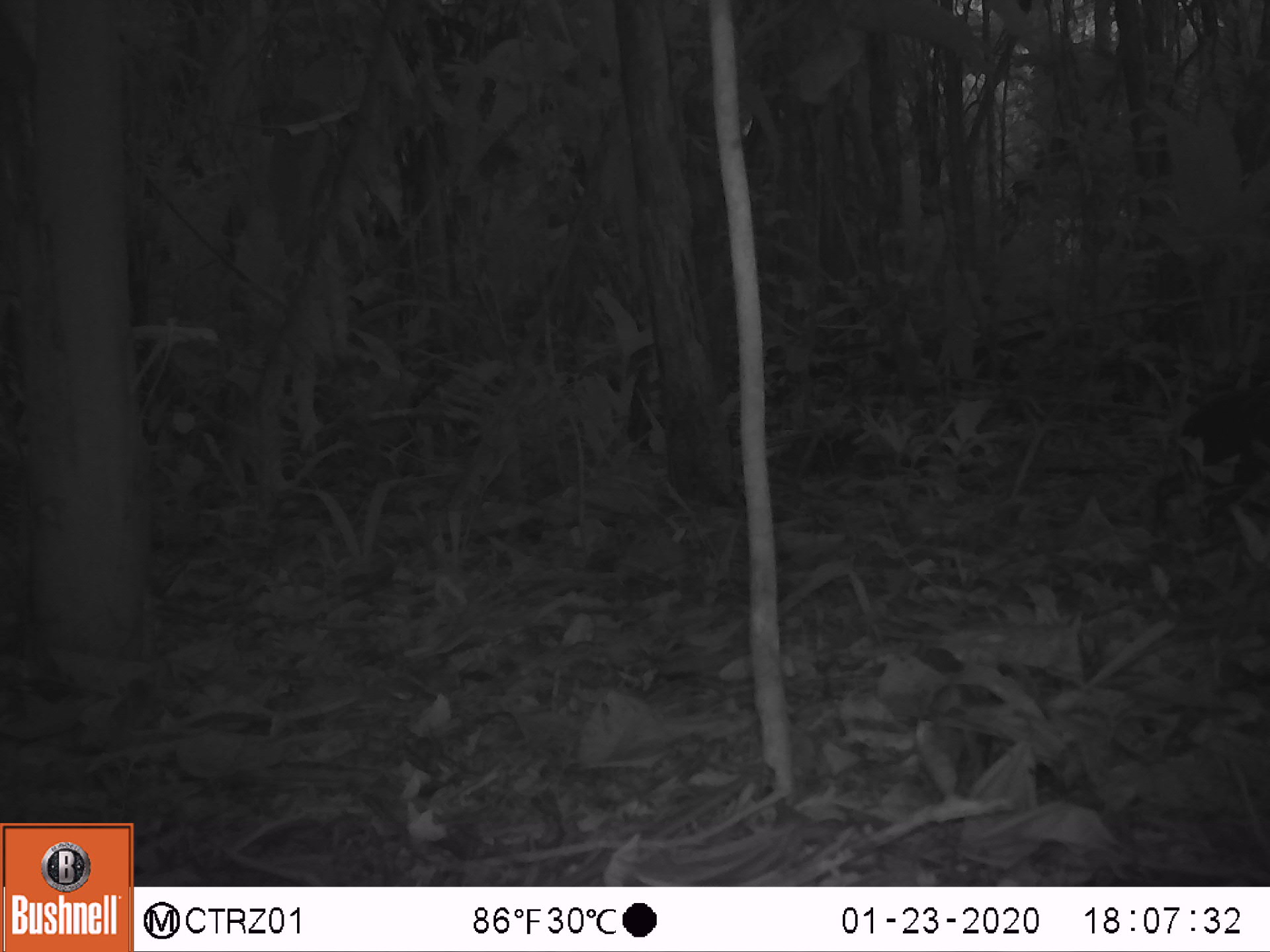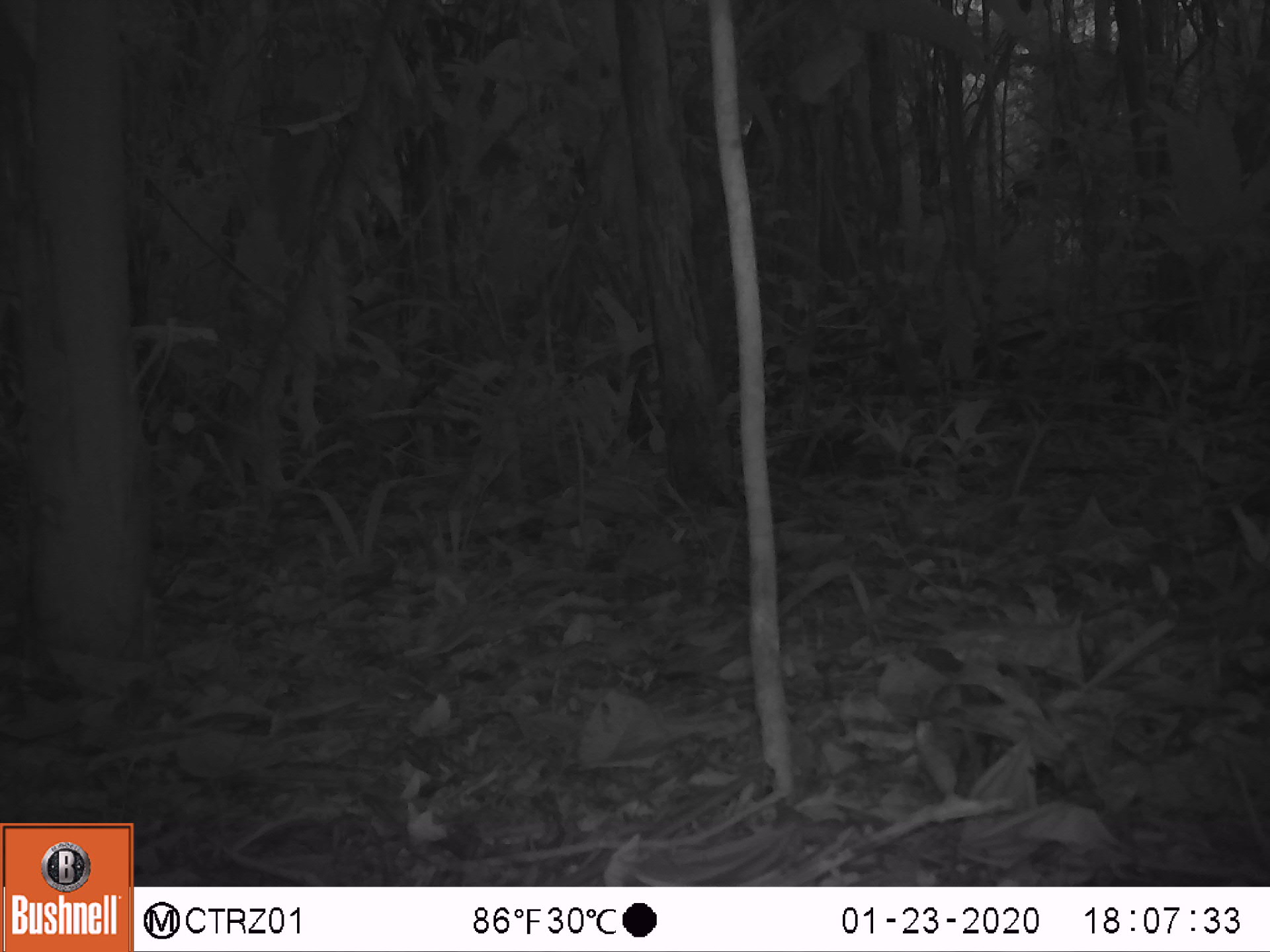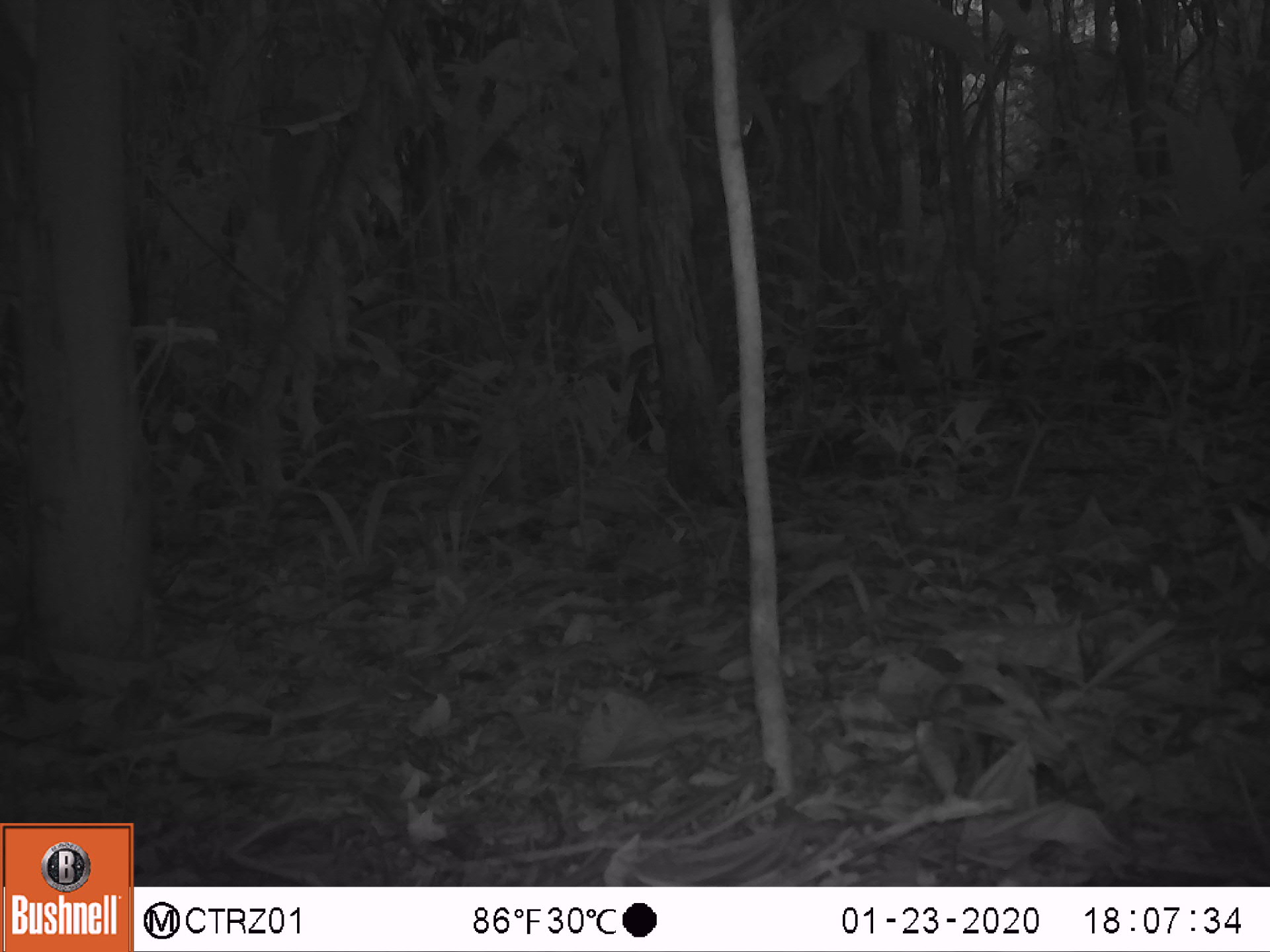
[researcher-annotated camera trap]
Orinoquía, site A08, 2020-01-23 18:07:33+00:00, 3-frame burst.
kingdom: Animalia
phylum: Chordata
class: Mammalia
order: Rodentia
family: Dasyproctidae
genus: Dasyprocta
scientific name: Dasyprocta fuliginosa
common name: black agouti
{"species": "black agouti (Dasyprocta fuliginosa)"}